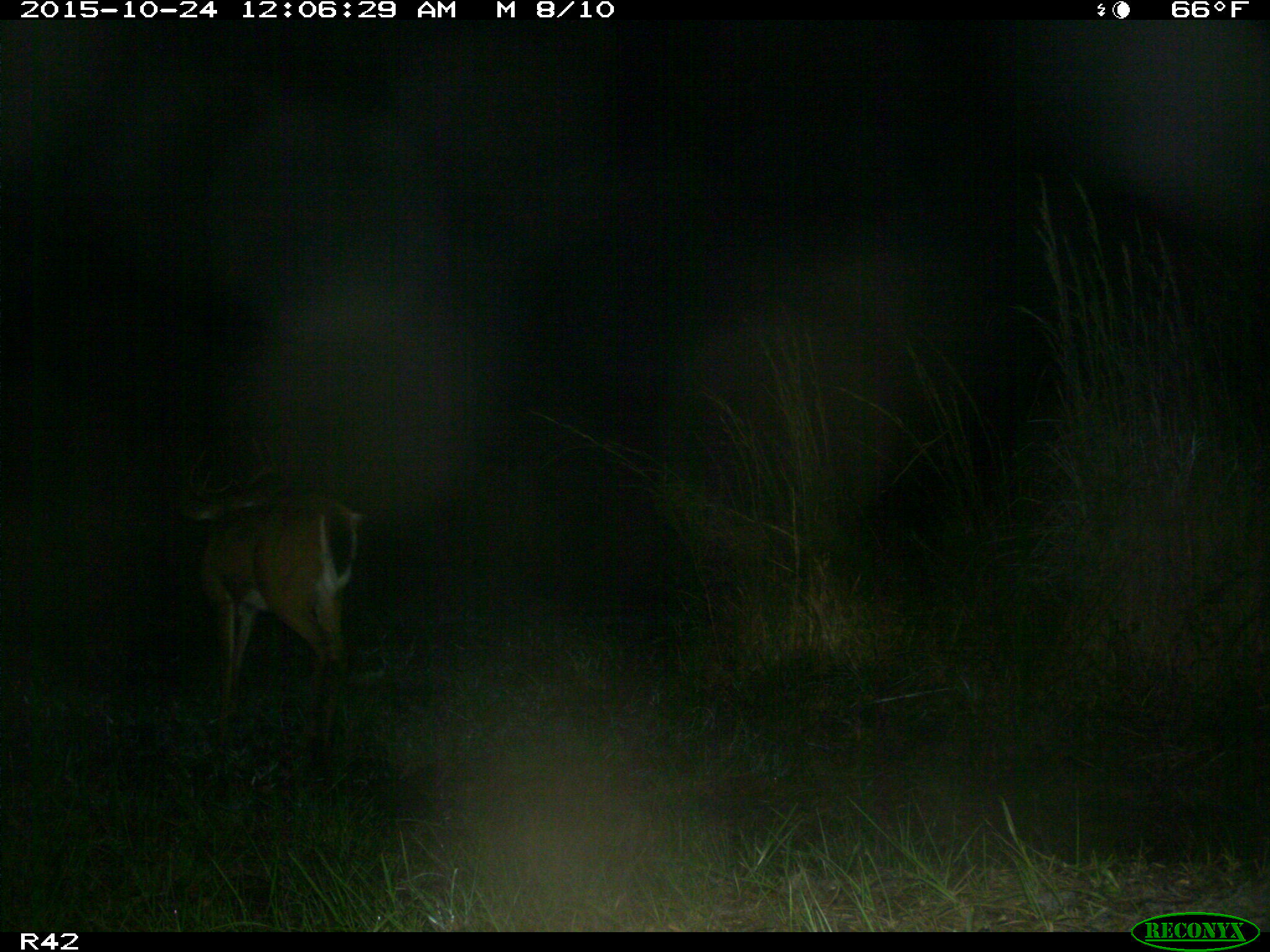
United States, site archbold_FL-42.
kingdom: Animalia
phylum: Chordata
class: Mammalia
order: Artiodactyla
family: Cervidae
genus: Odocoileus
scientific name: Odocoileus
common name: deer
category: unidentified deer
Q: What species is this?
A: Unidentified deer (deer) (Odocoileus).